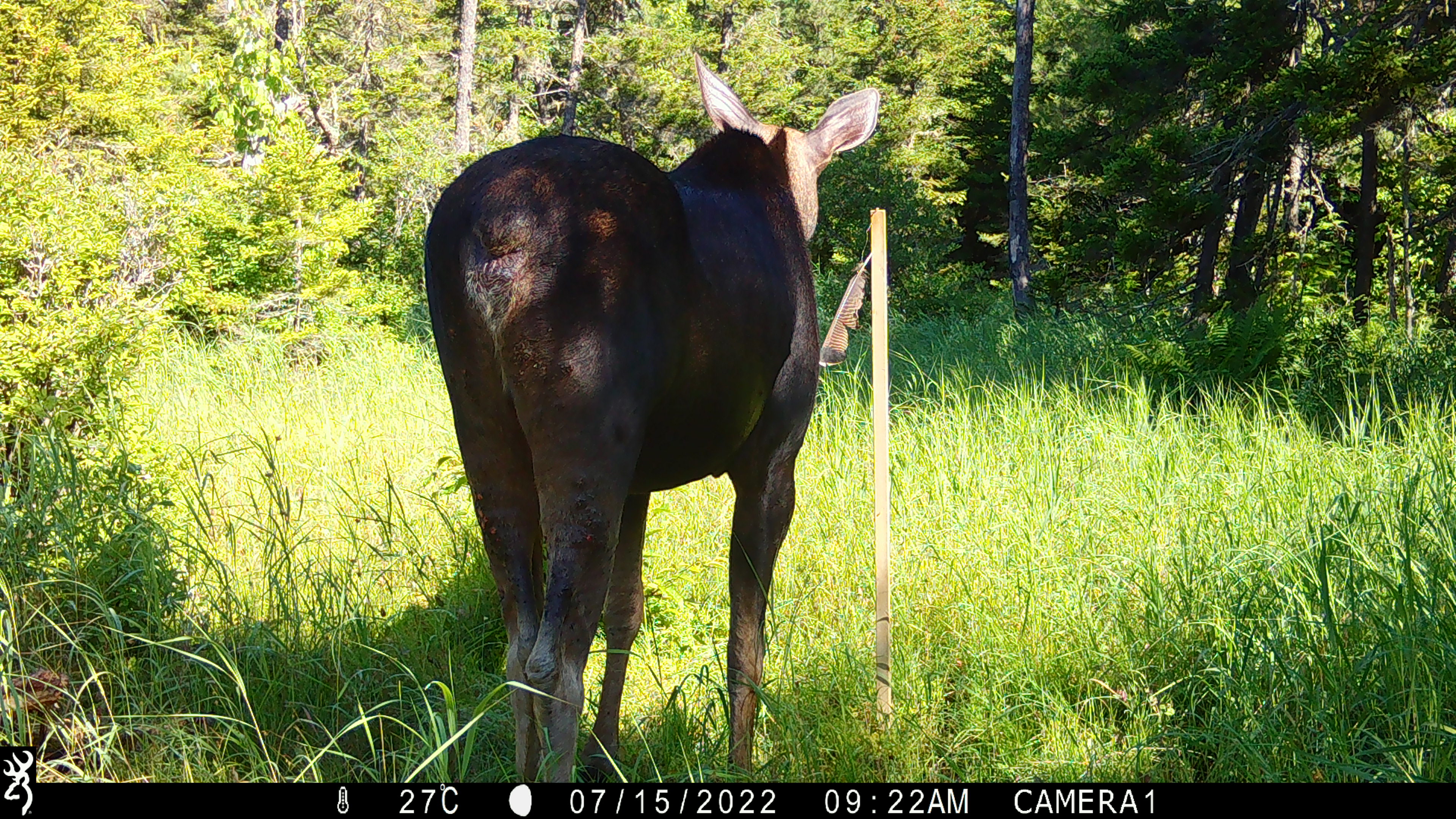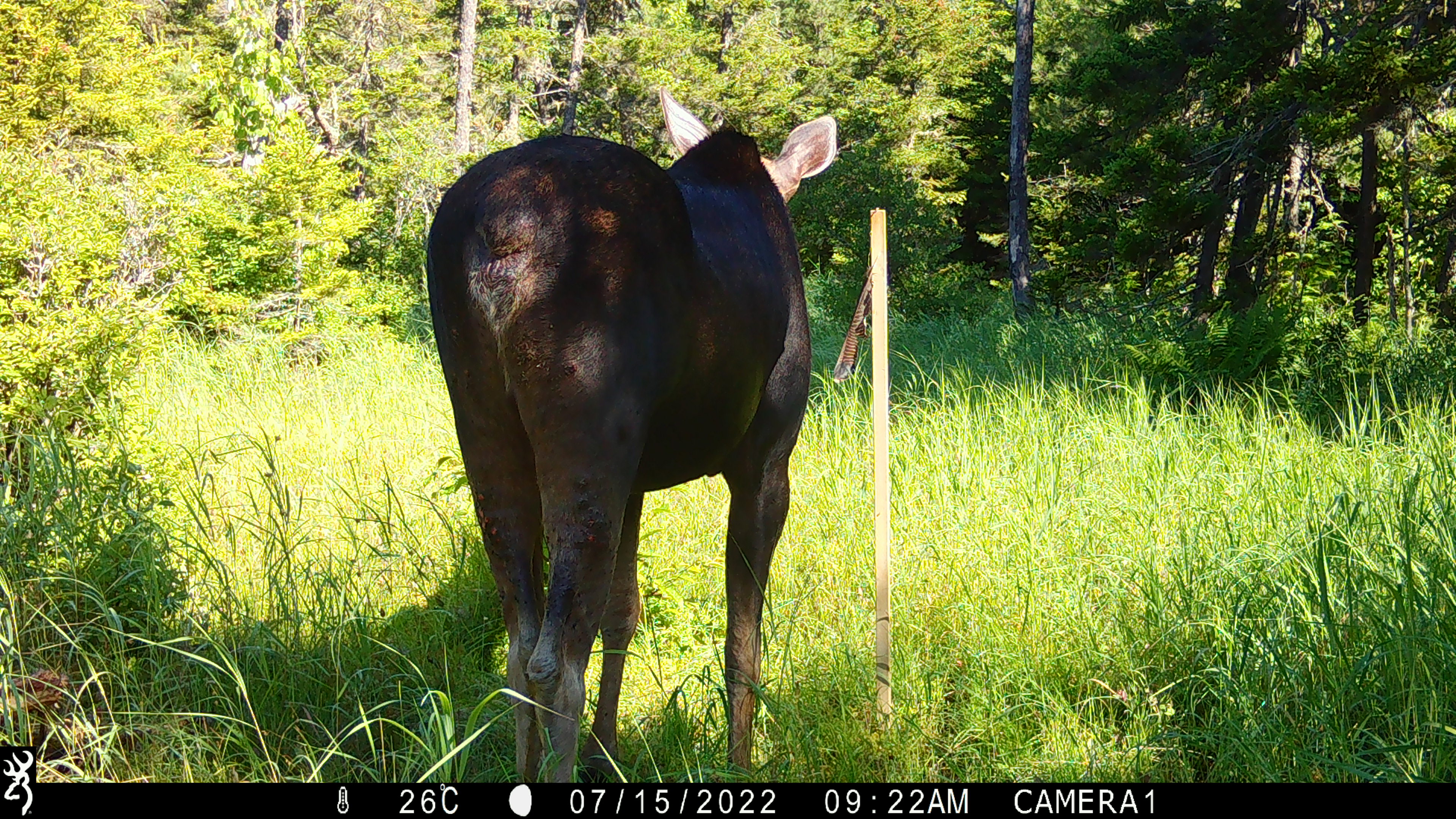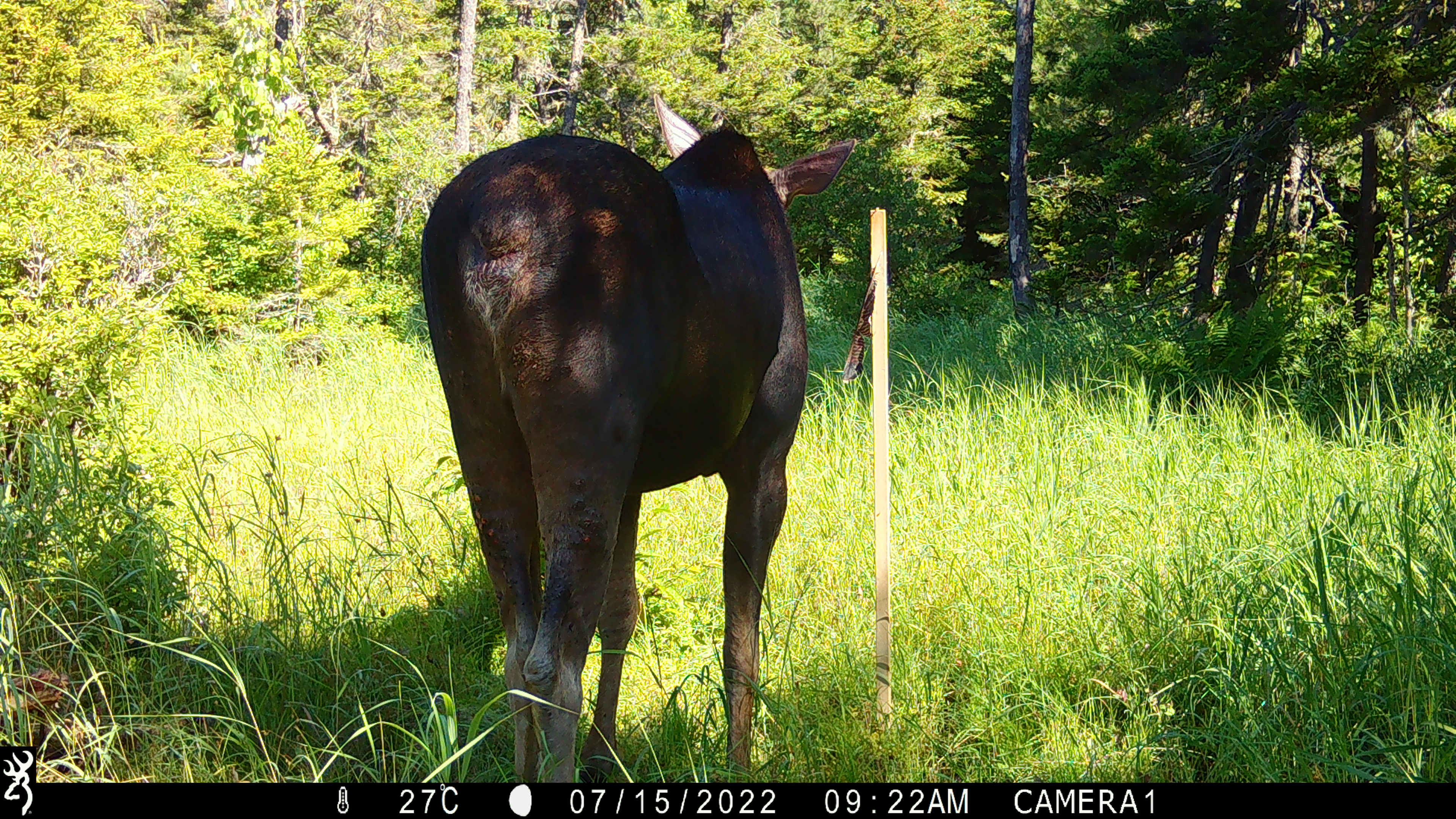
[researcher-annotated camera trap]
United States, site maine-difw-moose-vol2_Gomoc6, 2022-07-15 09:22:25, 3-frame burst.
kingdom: Animalia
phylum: Chordata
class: Mammalia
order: Artiodactyla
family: Cervidae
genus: Alces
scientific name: Alces alces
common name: moose